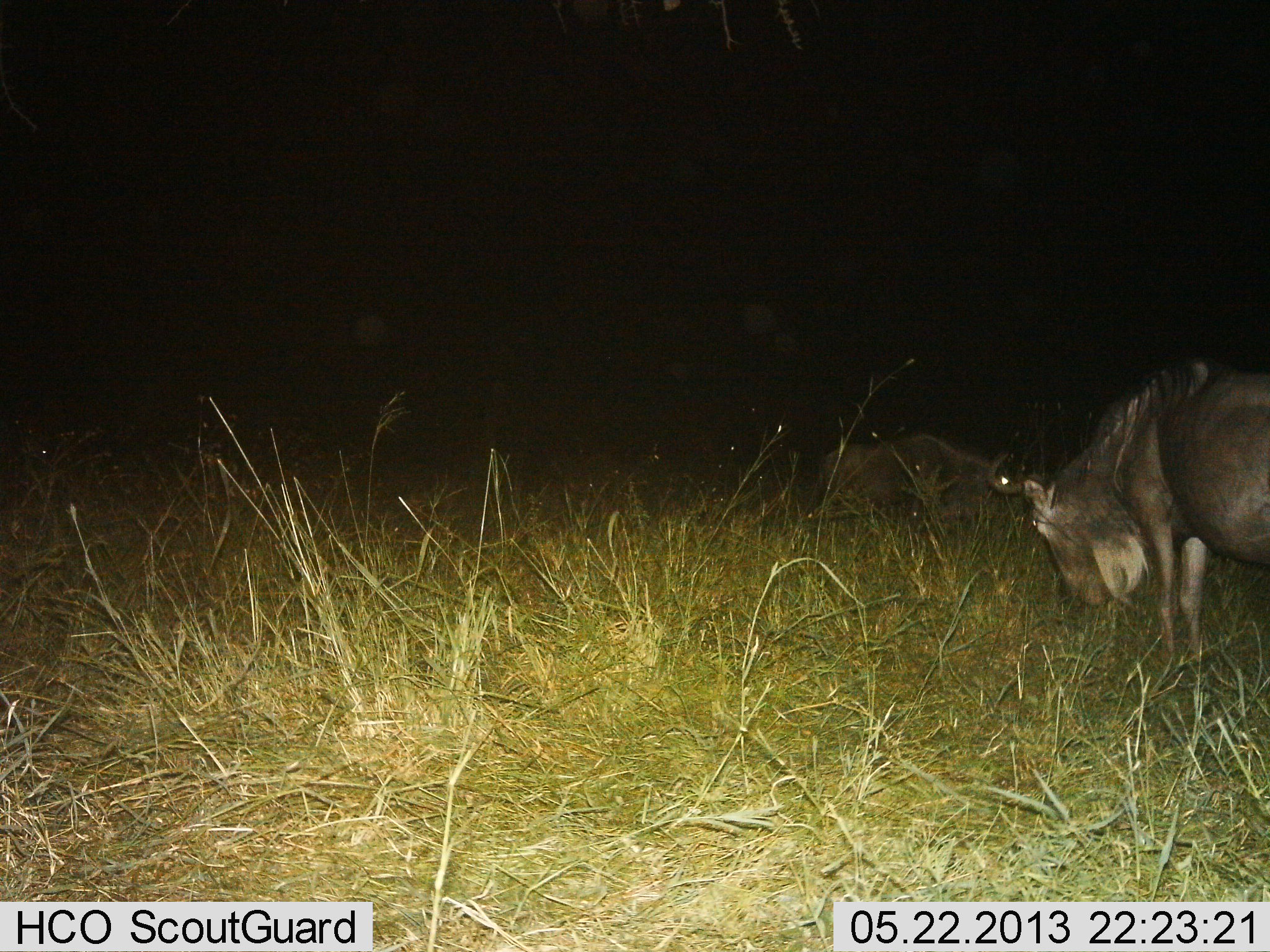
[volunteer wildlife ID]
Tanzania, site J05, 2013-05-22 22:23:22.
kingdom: Animalia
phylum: Chordata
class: Mammalia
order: Artiodactyla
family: Bovidae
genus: Connochaetes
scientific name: Connochaetes taurinus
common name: blue wildebeest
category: wildebeest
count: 2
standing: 42%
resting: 55%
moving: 0%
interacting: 3%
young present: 0%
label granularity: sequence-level